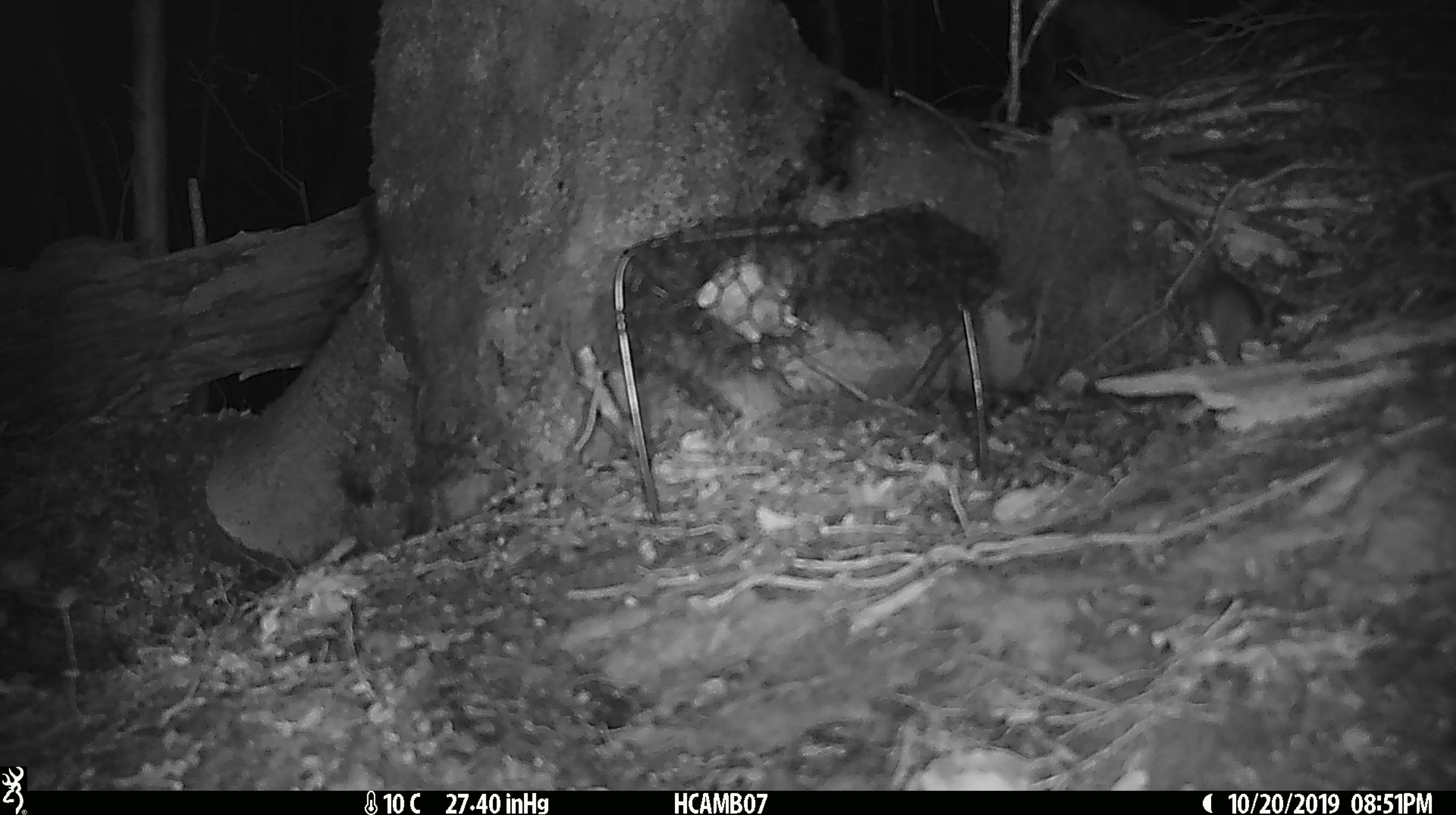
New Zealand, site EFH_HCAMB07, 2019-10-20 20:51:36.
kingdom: Animalia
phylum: Chordata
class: Mammalia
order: Rodentia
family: Muridae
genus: Mus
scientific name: Mus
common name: mouse